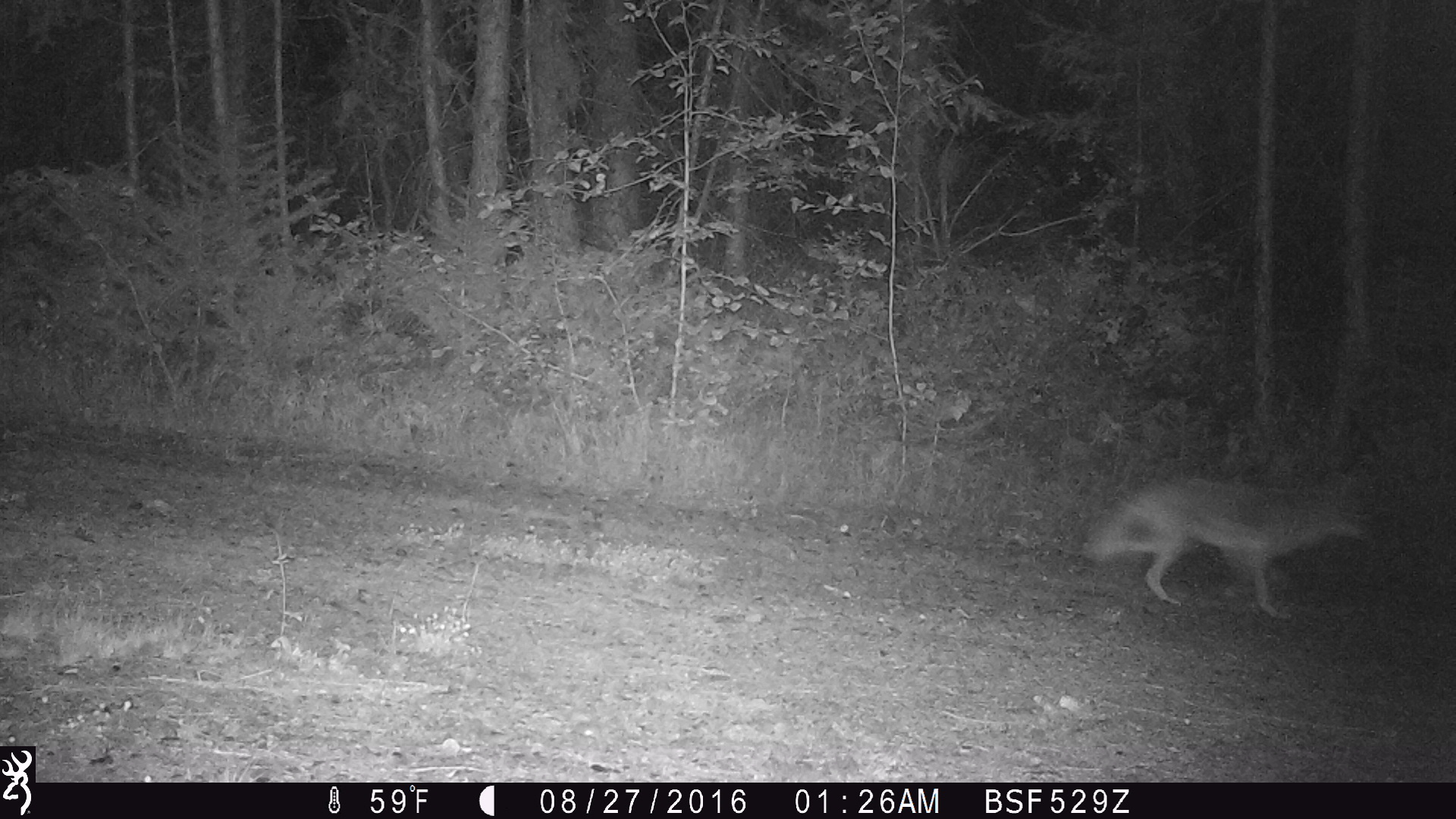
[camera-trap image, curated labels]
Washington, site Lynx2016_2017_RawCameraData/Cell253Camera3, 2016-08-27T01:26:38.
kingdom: Animalia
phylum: Chordata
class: Mammalia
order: Carnivora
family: Canidae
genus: Canis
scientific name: Canis latrans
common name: coyote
Canis latrans (coyote). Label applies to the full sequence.